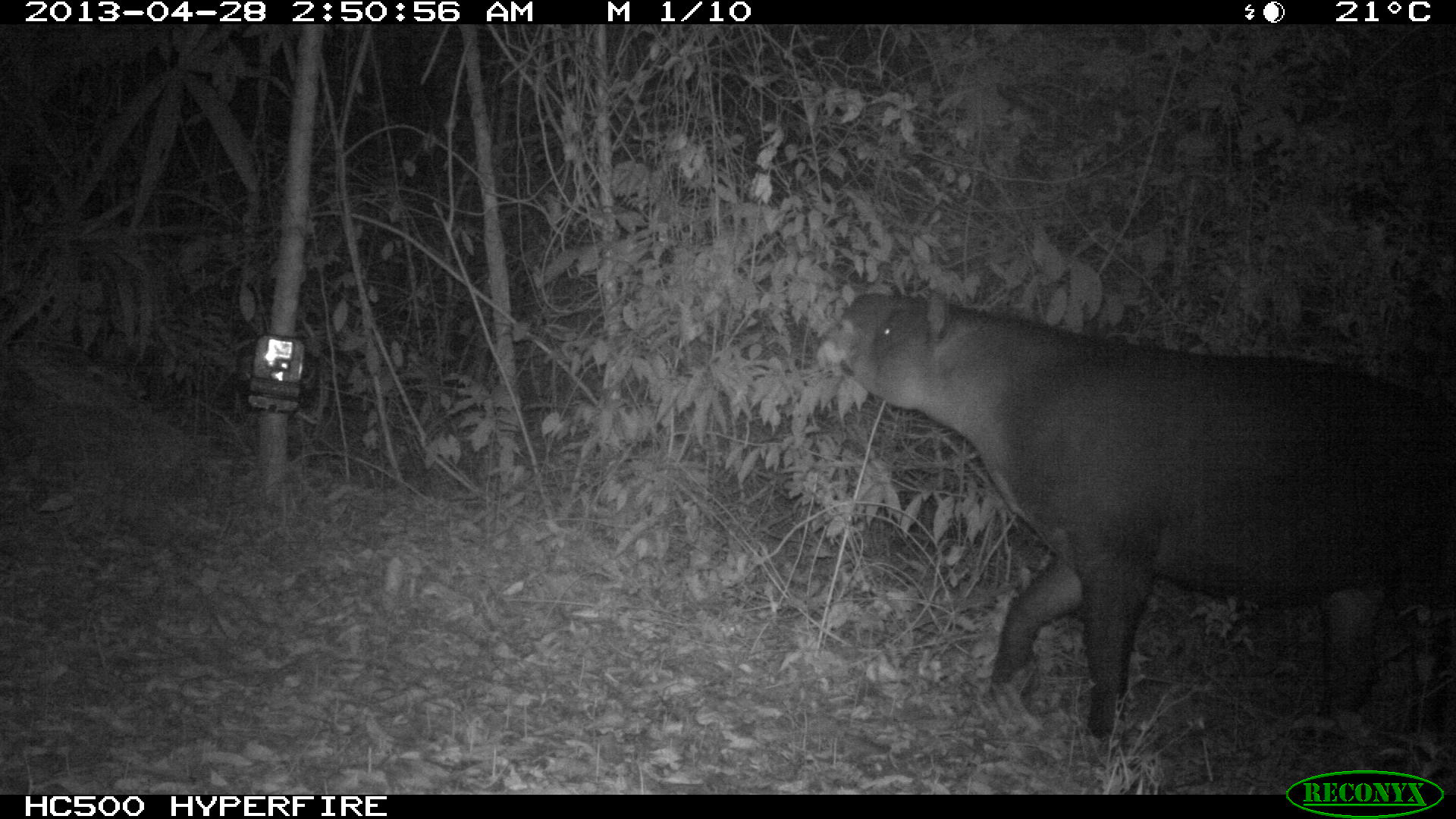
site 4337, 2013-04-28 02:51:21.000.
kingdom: Animalia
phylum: Chordata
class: Mammalia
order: Perissodactyla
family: Tapiridae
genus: Tapirus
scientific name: Tapirus bairdii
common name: baird's tapir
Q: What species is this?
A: Tapirus bairdii (baird's tapir).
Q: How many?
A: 1.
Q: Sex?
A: Female.